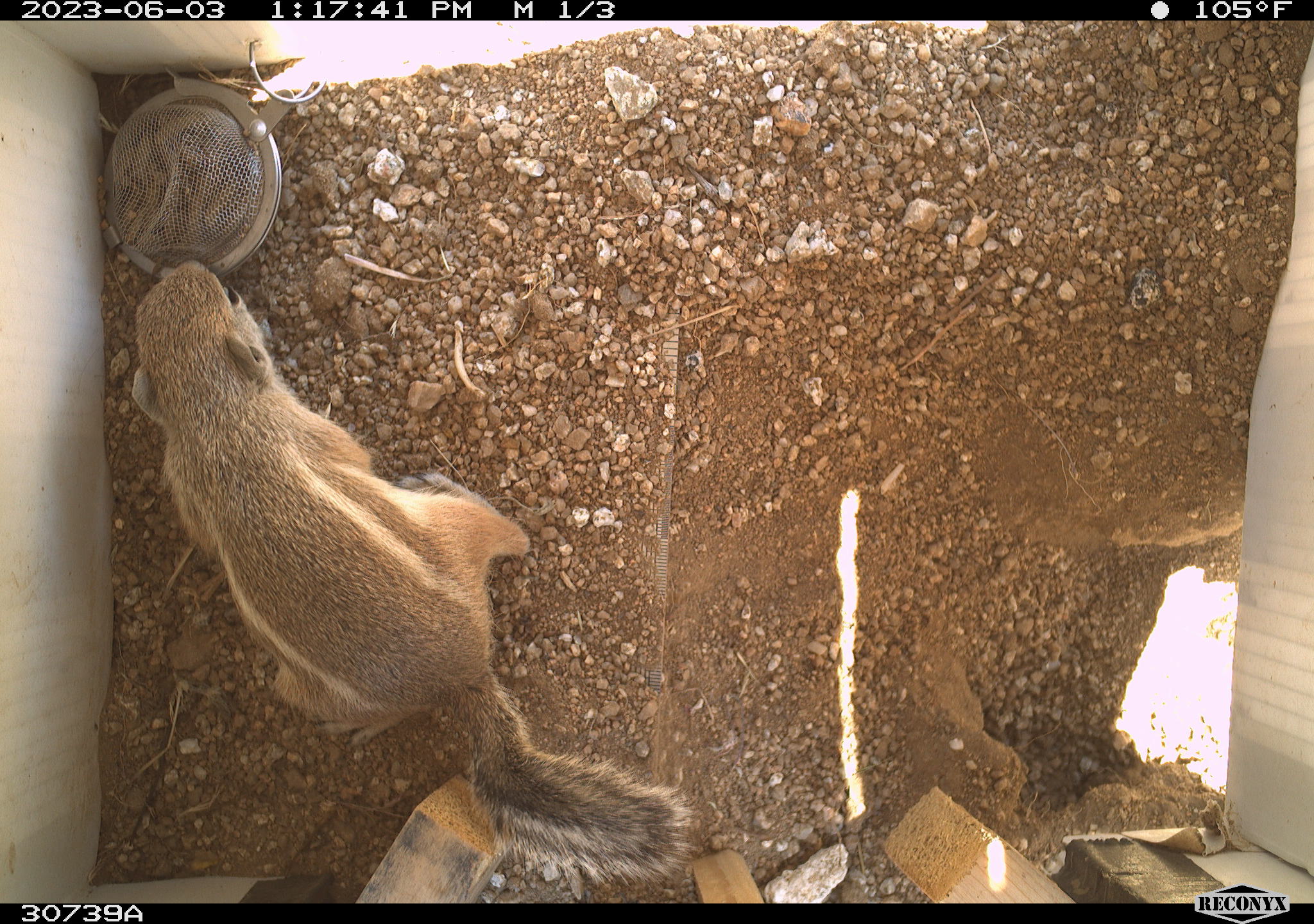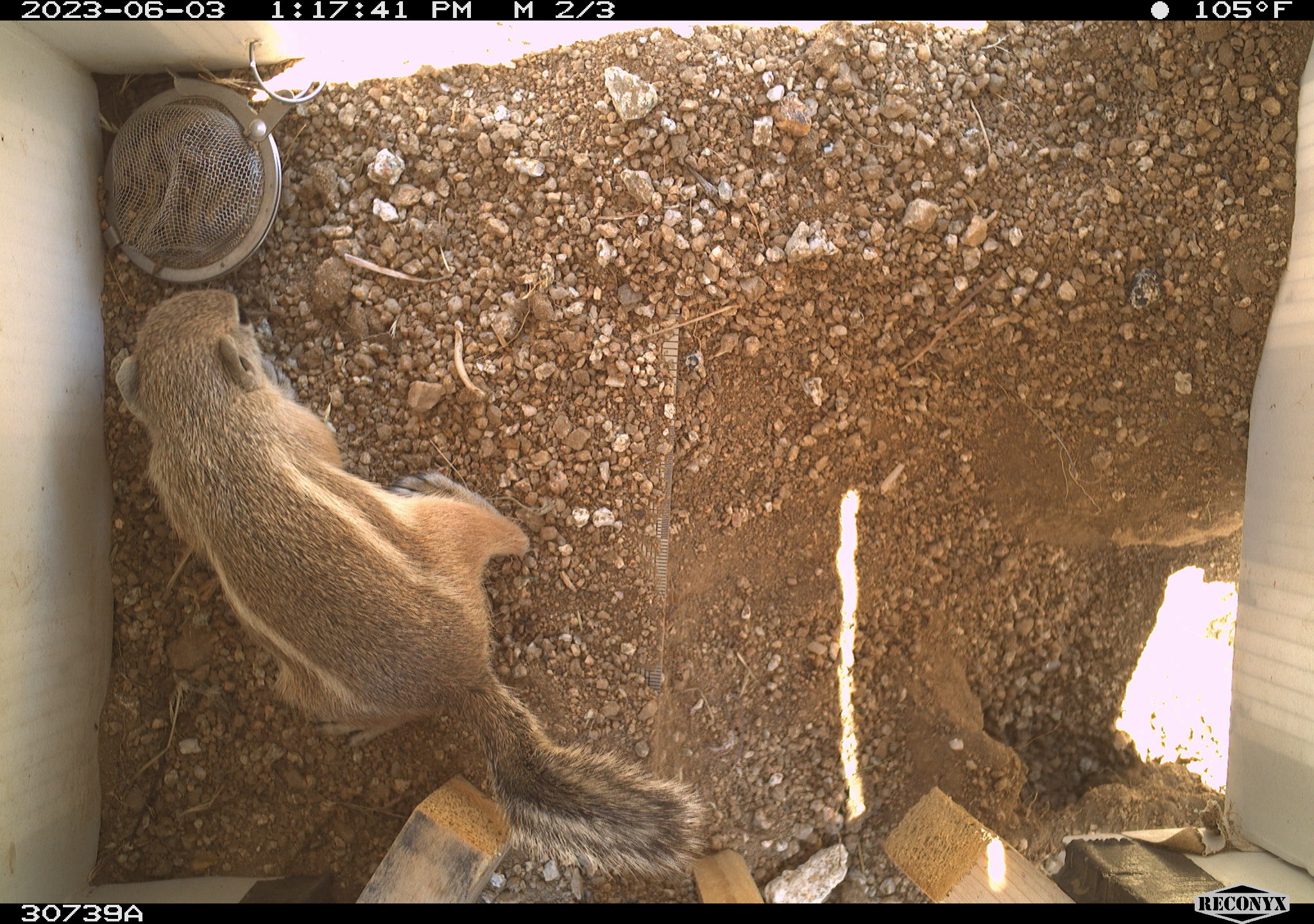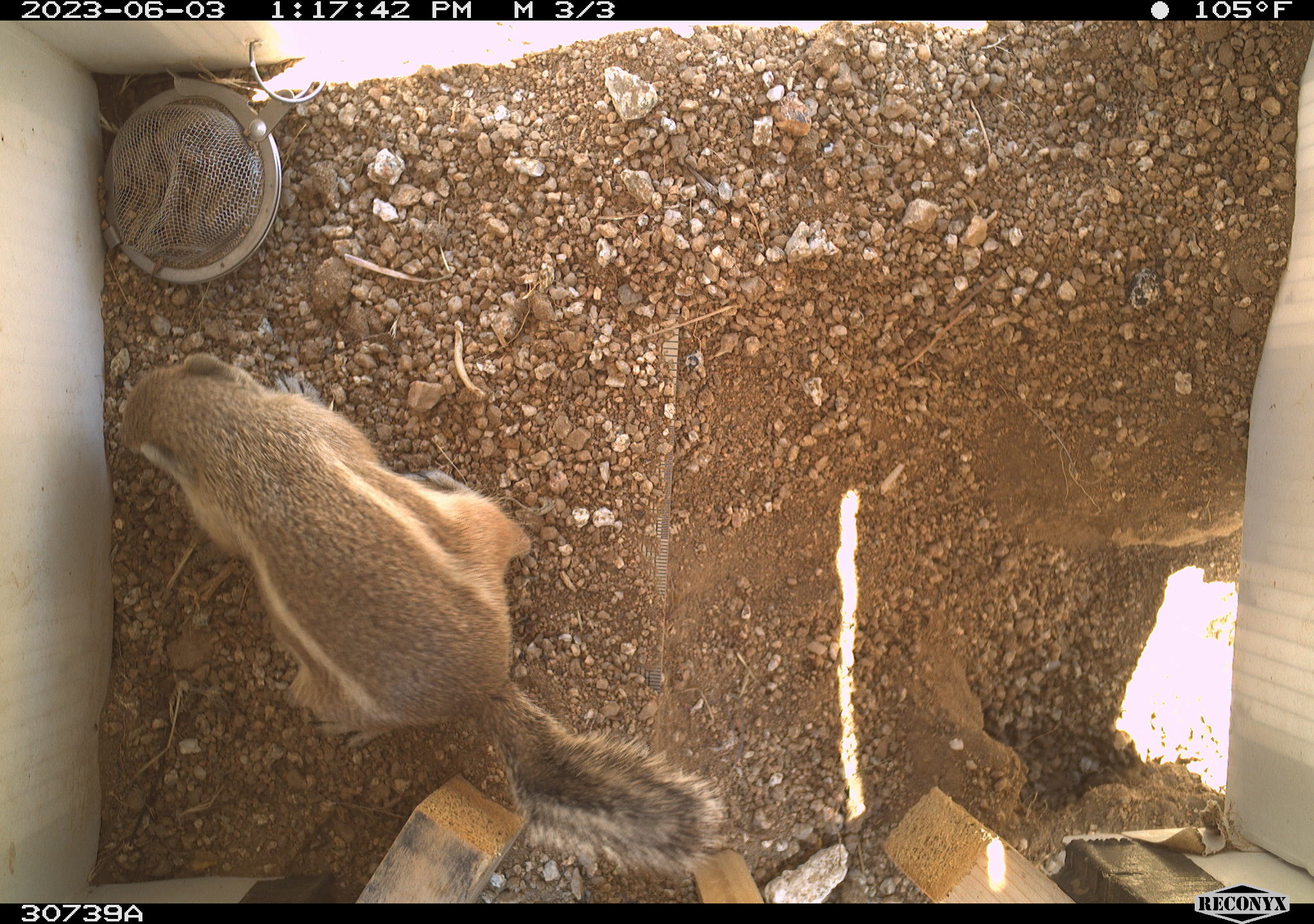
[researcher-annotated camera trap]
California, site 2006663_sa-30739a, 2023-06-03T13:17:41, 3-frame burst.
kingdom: Animalia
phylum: Chordata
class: Mammalia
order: Rodentia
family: Sciuridae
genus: Ammospermophilus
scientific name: Ammospermophilus leucurus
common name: white-tailed antelope squirrel